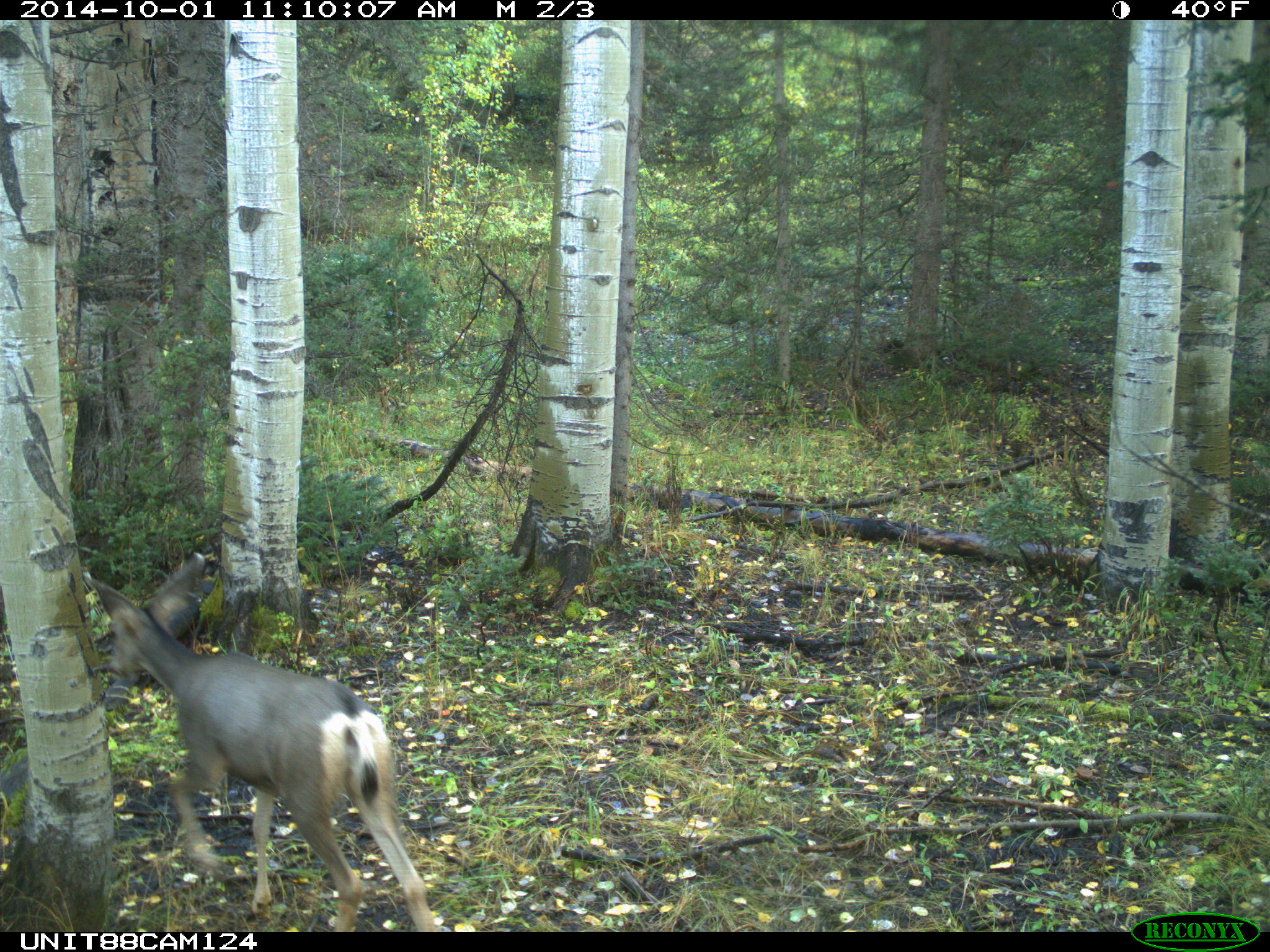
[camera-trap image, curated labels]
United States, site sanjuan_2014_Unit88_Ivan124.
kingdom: Animalia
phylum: Chordata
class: Mammalia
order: Artiodactyla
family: Cervidae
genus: Odocoileus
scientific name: Odocoileus hemionus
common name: mule deer